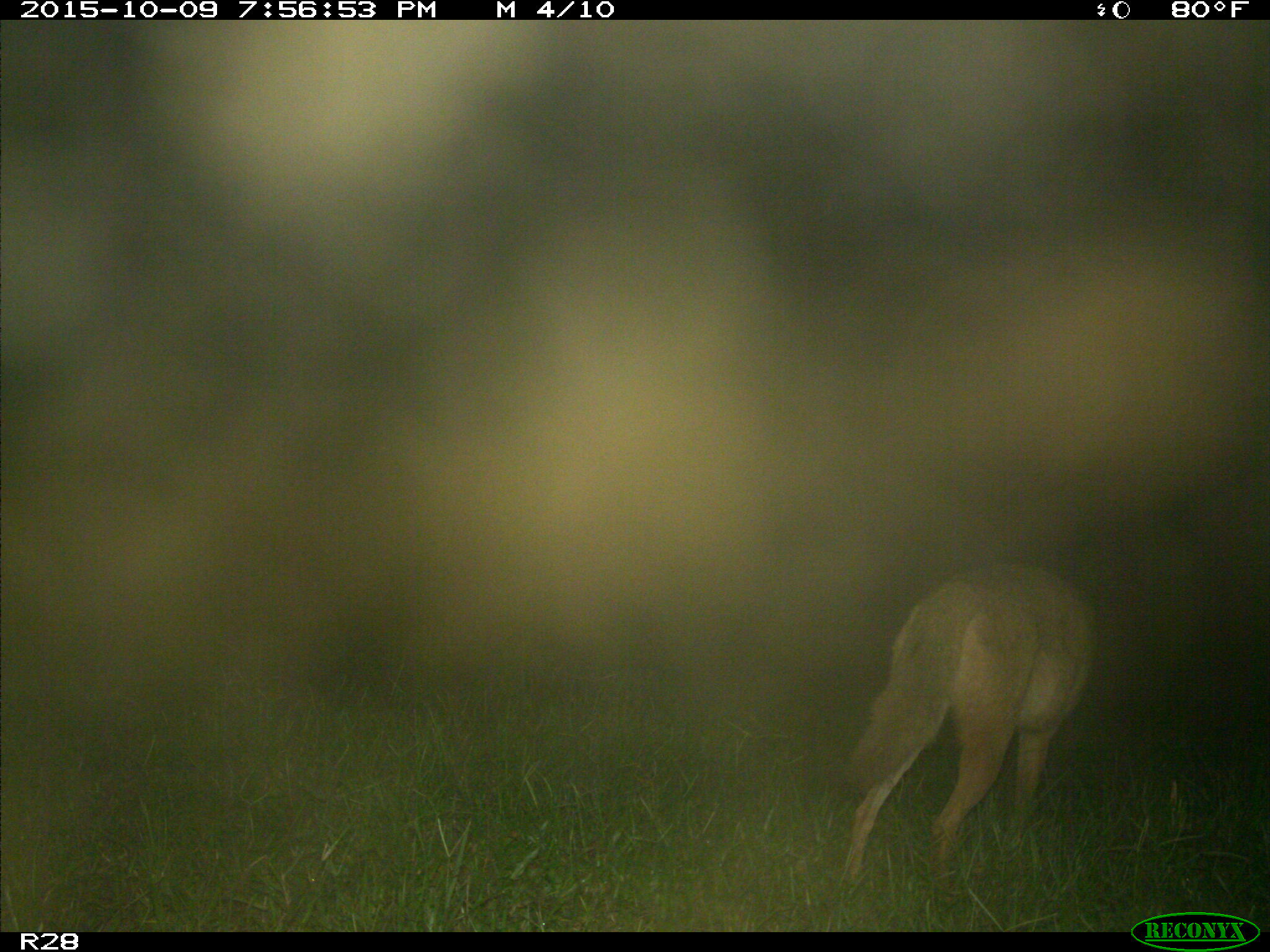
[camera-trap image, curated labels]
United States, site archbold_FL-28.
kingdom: Animalia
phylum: Chordata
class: Mammalia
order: Carnivora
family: Canidae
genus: Canis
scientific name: Canis latrans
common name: coyote